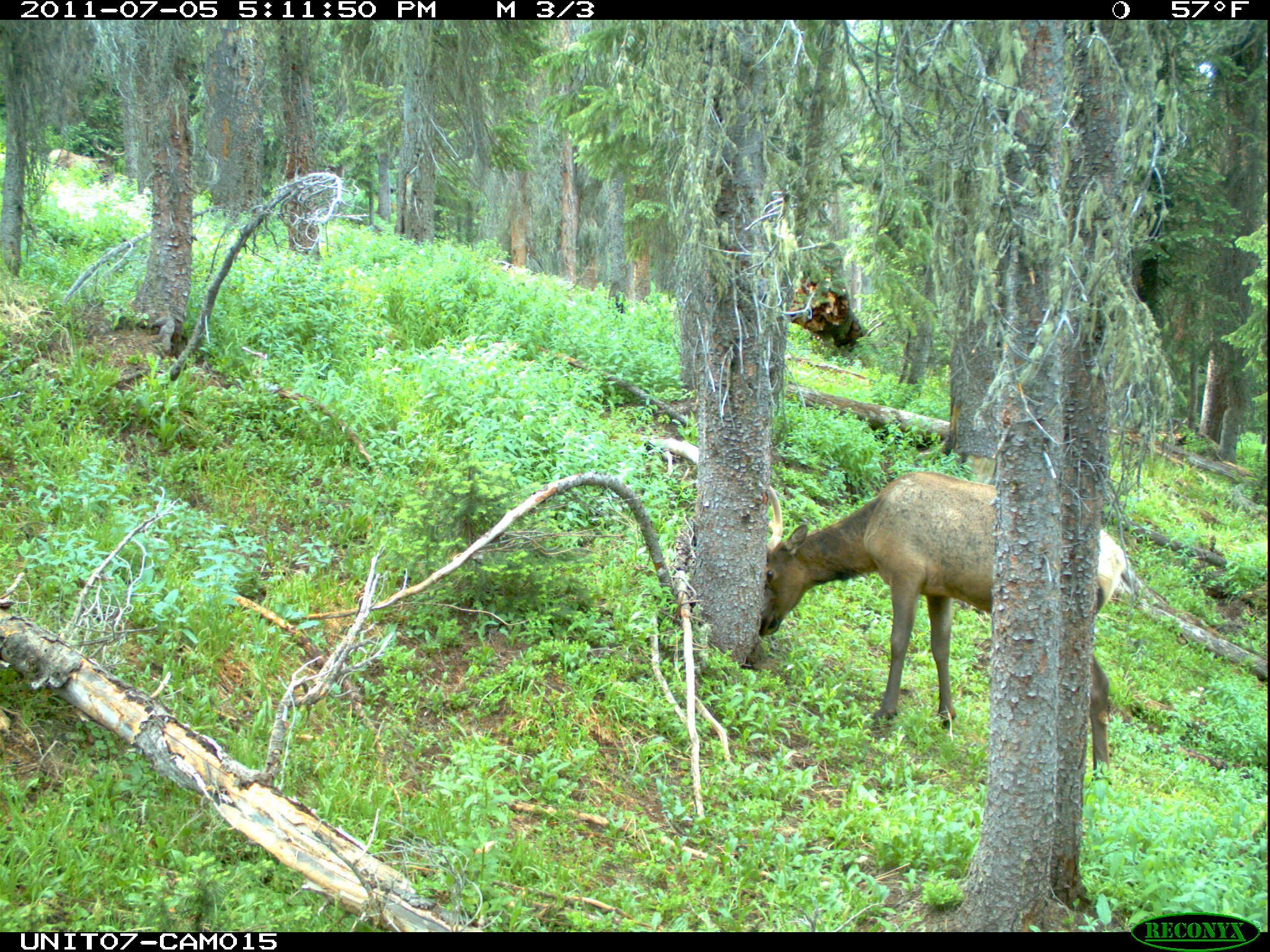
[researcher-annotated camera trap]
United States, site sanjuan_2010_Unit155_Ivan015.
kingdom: Animalia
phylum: Chordata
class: Mammalia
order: Artiodactyla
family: Cervidae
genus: Cervus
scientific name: Cervus elaphus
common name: red deer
Cervus elaphus (red deer).